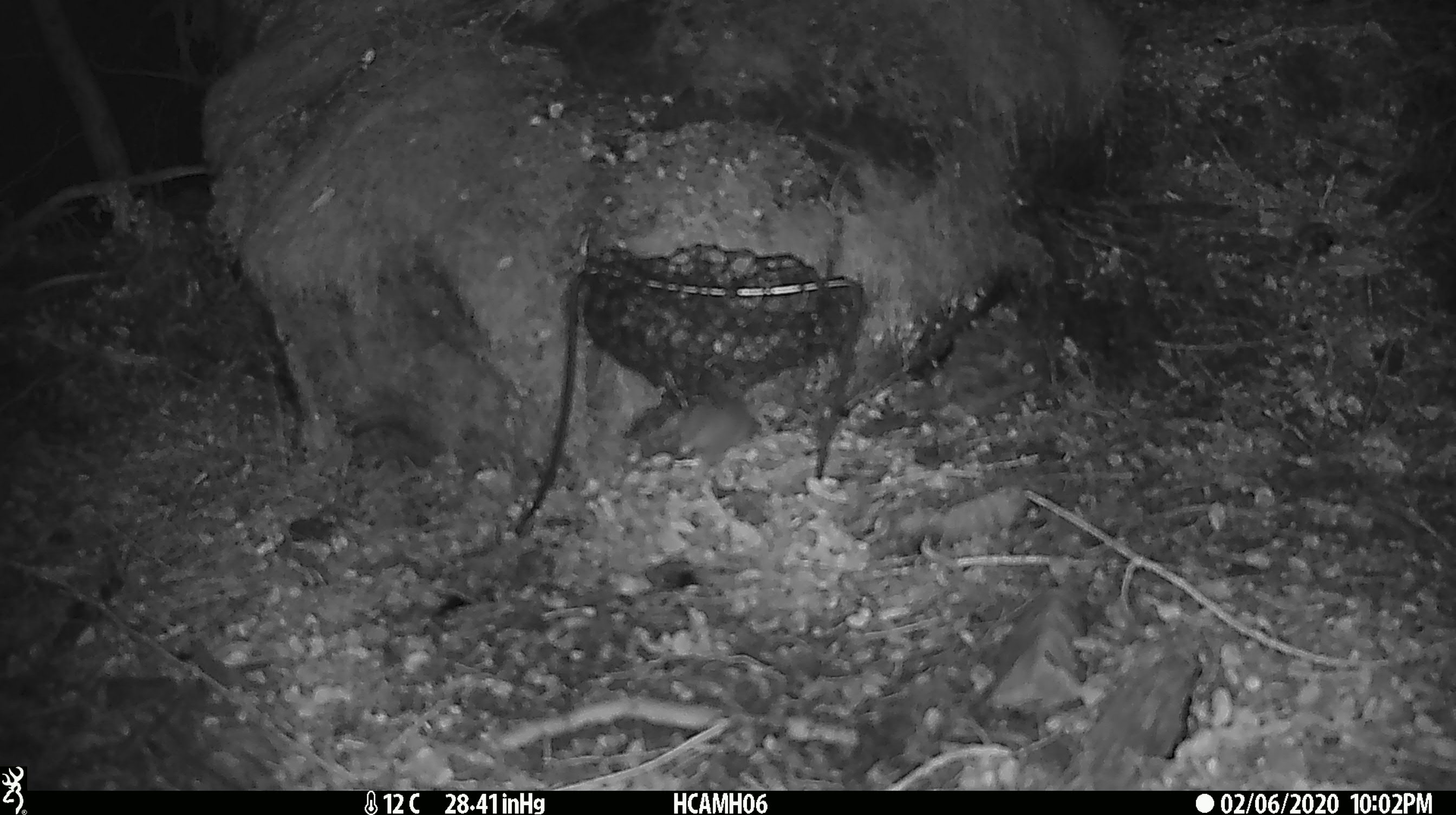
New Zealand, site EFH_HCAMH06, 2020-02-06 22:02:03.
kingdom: Animalia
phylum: Chordata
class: Mammalia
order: Rodentia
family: Muridae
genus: Mus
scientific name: Mus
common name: mouse